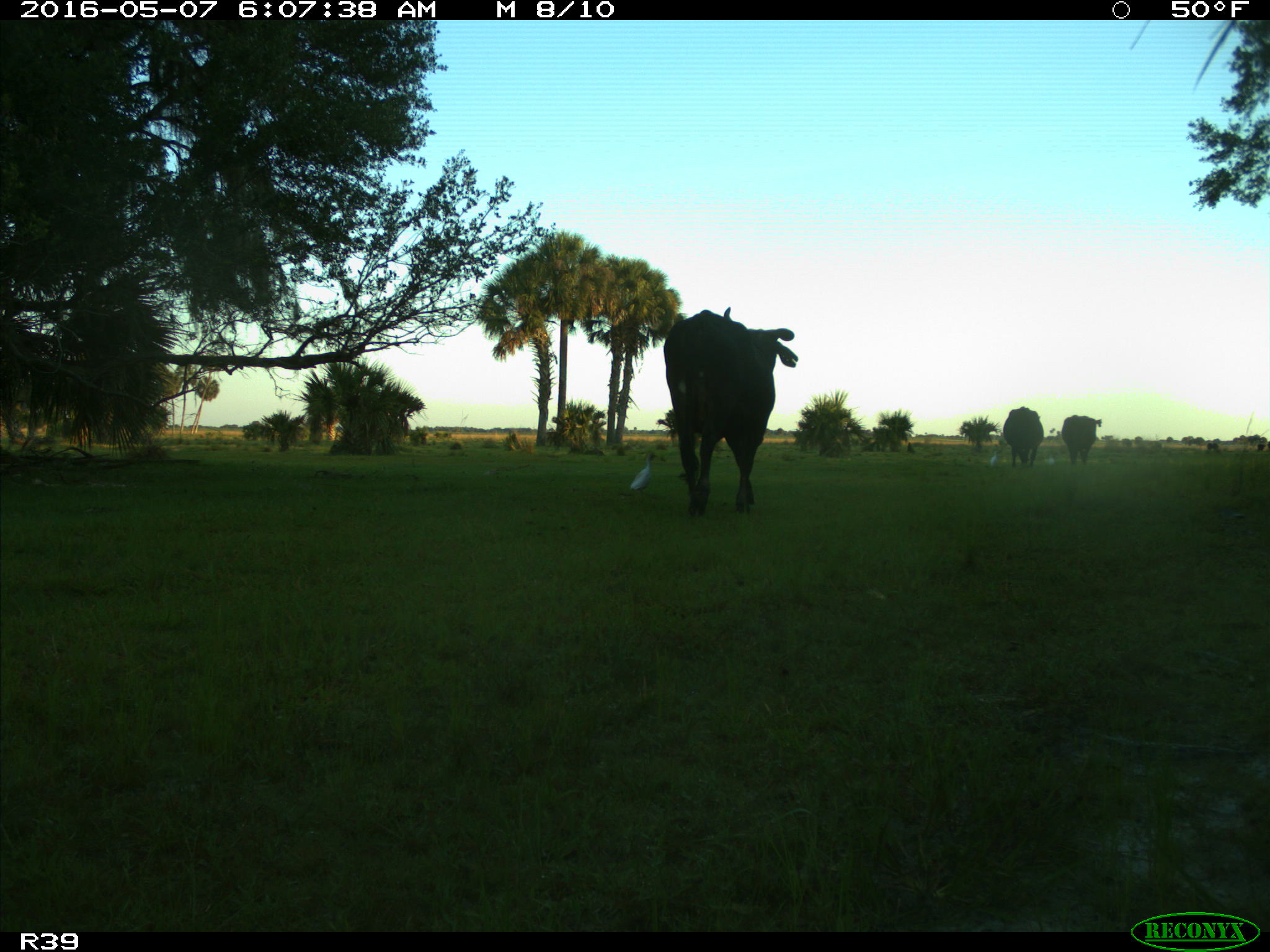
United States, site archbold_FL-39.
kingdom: Animalia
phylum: Chordata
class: Mammalia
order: Artiodactyla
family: Bovidae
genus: Bos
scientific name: Bos taurus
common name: domestic cow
Bos taurus (domestic cow).